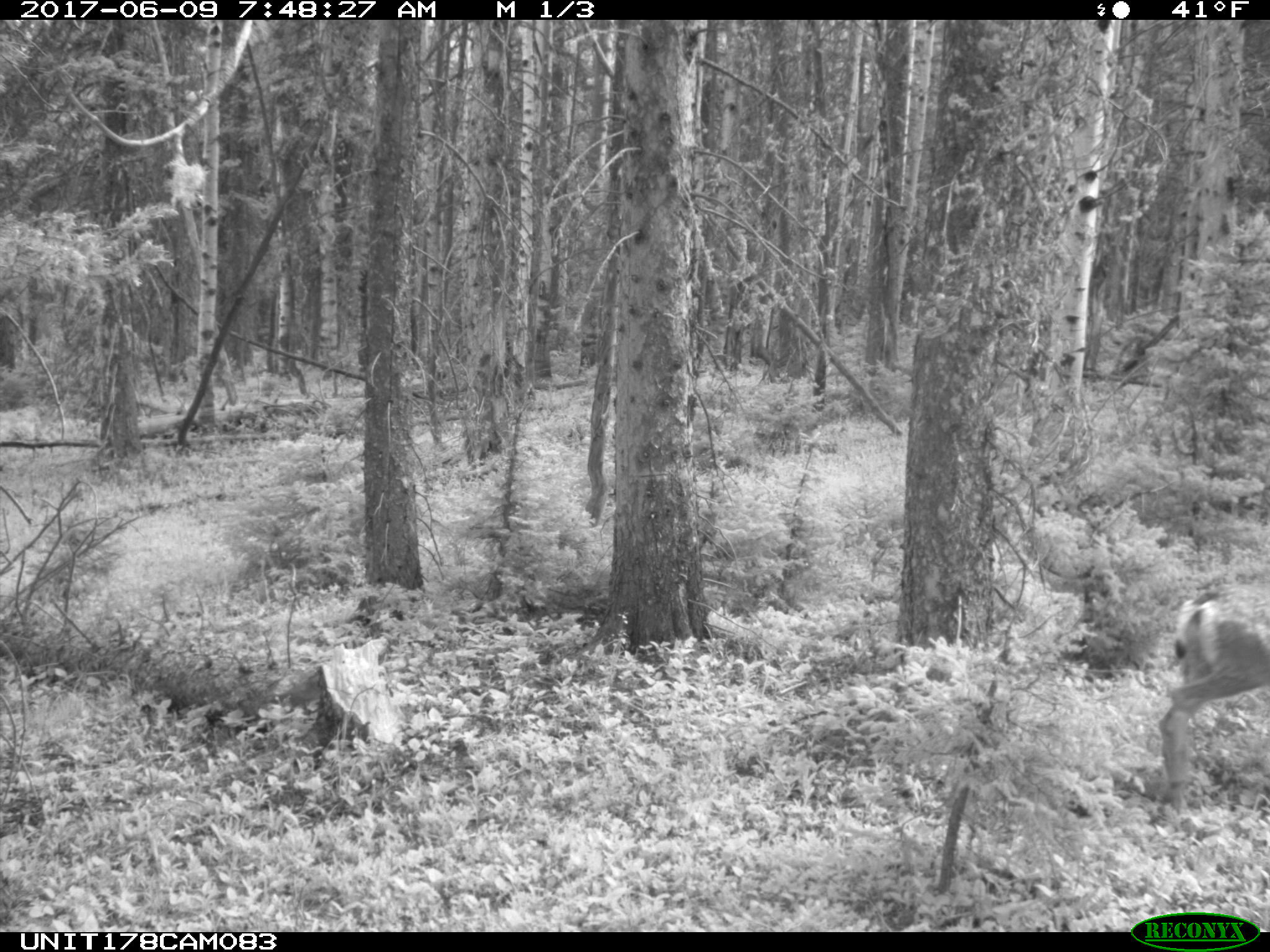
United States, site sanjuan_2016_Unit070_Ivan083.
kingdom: Animalia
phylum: Chordata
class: Mammalia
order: Artiodactyla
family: Cervidae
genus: Odocoileus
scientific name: Odocoileus hemionus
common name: mule deer